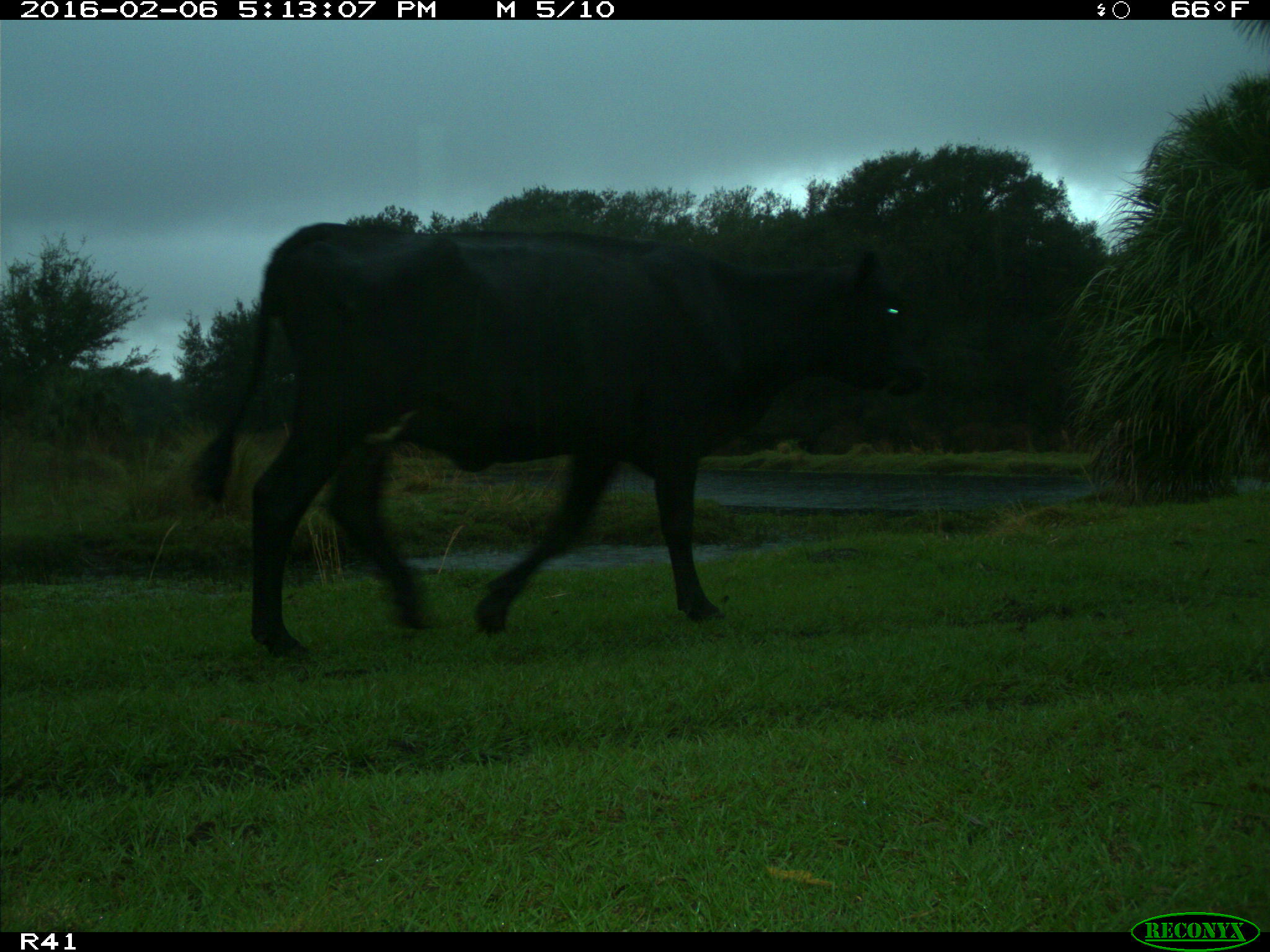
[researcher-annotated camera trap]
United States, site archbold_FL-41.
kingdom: Animalia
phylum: Chordata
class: Mammalia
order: Artiodactyla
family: Bovidae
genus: Bos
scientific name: Bos taurus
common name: domestic cow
Bos taurus (domestic cow).